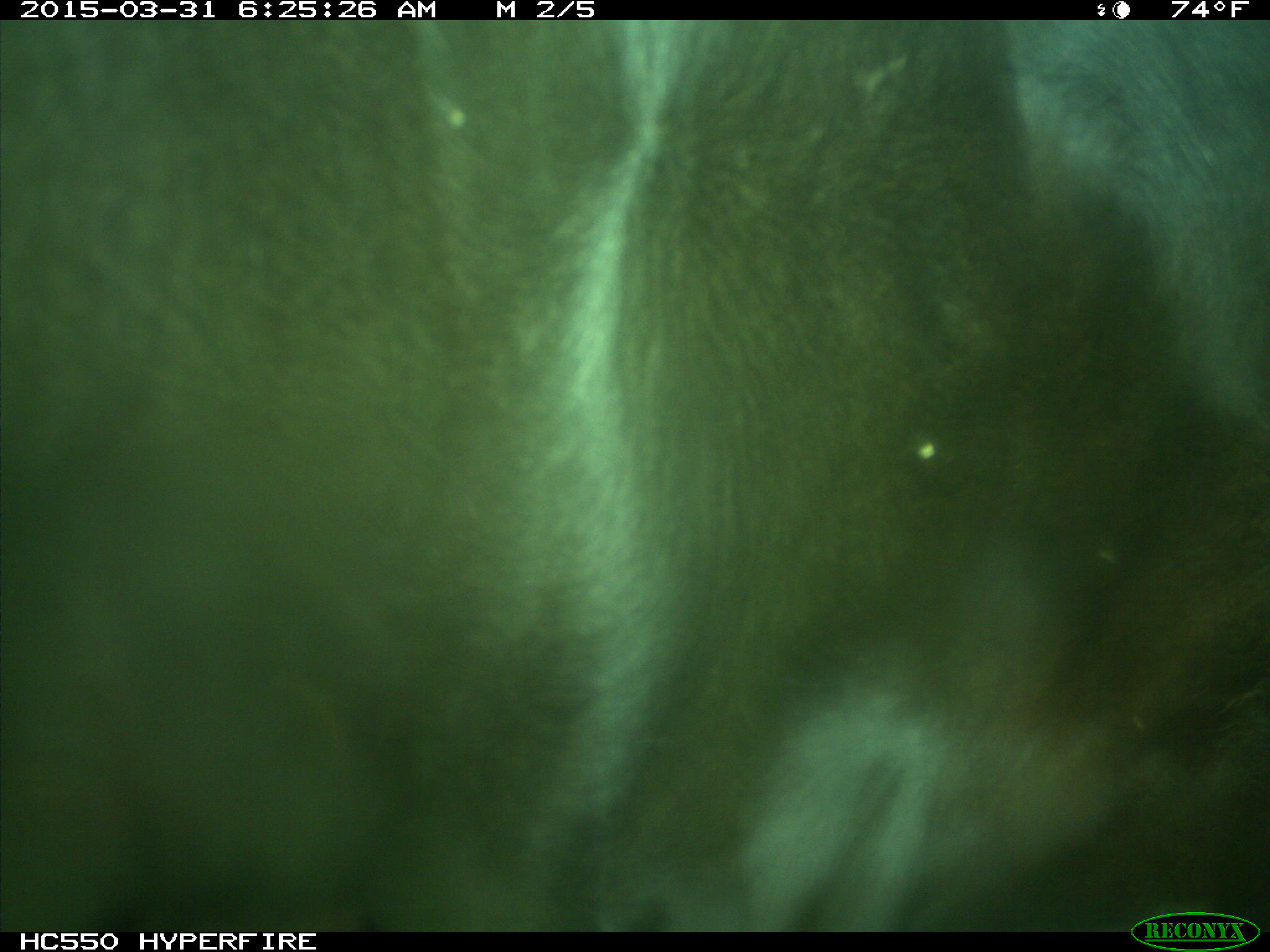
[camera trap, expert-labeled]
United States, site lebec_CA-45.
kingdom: Animalia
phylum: Chordata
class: Mammalia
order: Artiodactyla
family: Bovidae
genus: Bos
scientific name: Bos taurus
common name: domestic cow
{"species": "Bos taurus (domestic cow)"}